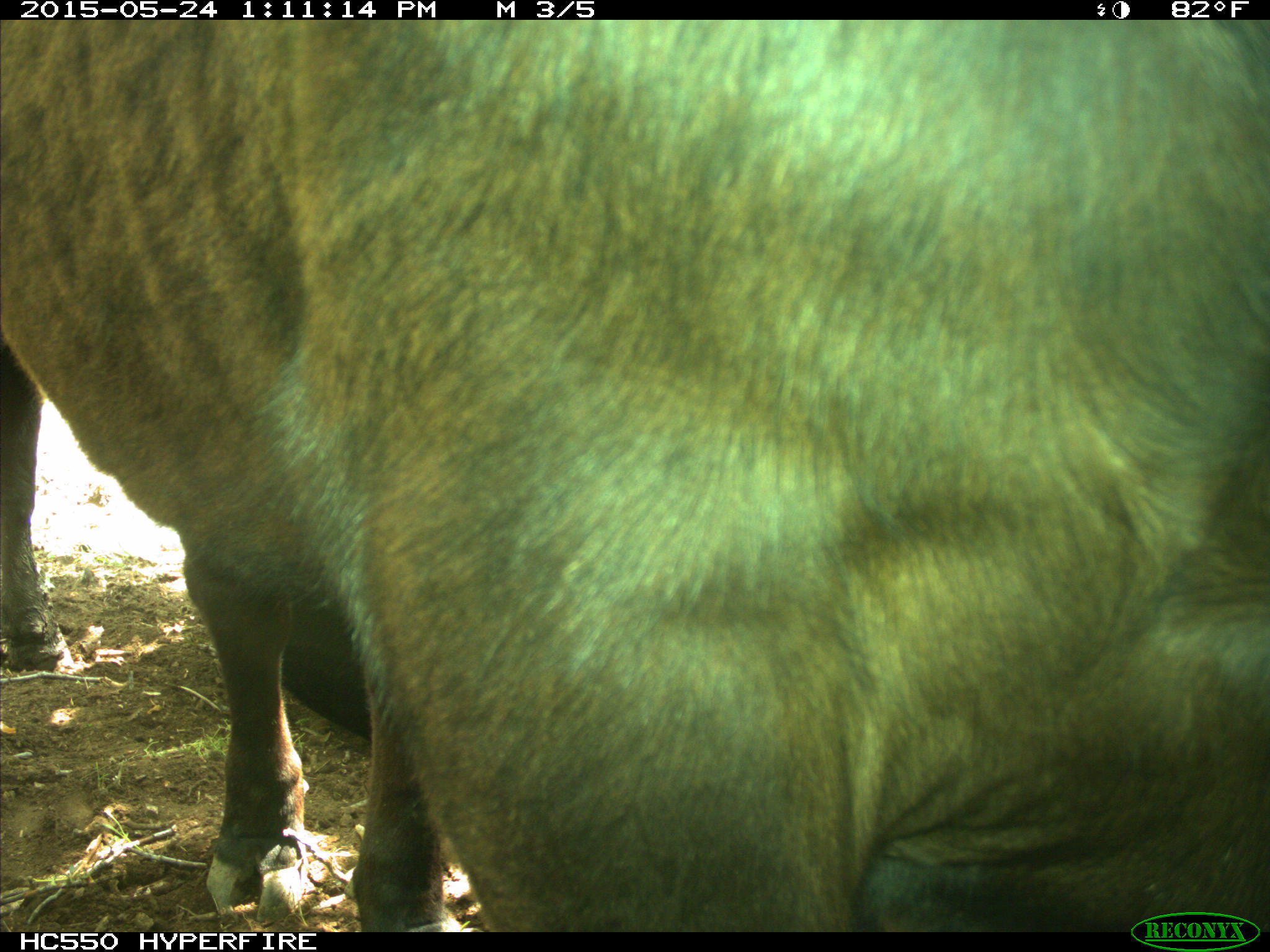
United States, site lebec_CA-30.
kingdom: Animalia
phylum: Chordata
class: Mammalia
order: Artiodactyla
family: Bovidae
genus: Bos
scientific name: Bos taurus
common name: domestic cow